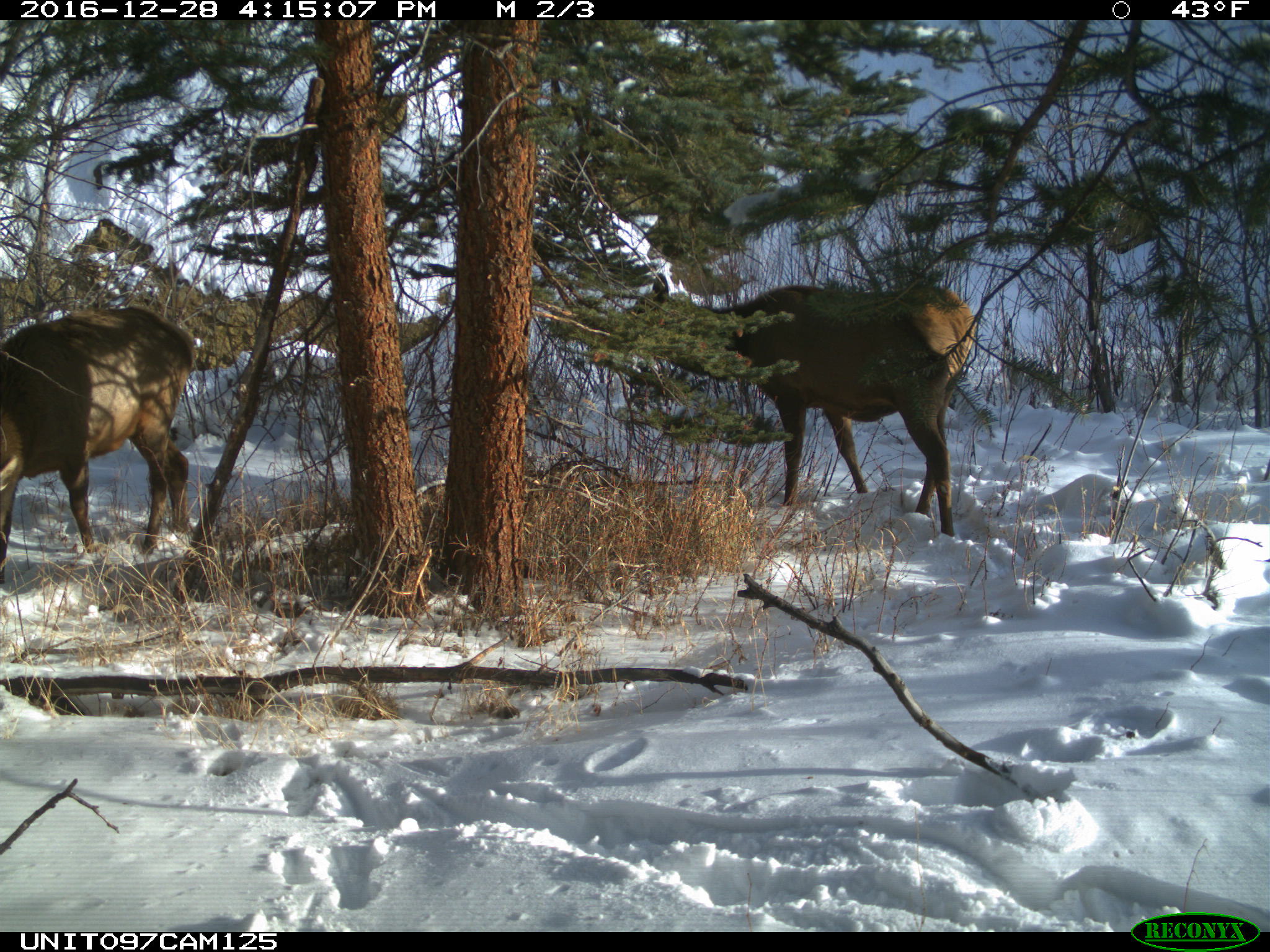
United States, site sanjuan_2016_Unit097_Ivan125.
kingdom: Animalia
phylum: Chordata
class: Mammalia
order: Artiodactyla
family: Cervidae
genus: Cervus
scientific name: Cervus elaphus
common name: red deer